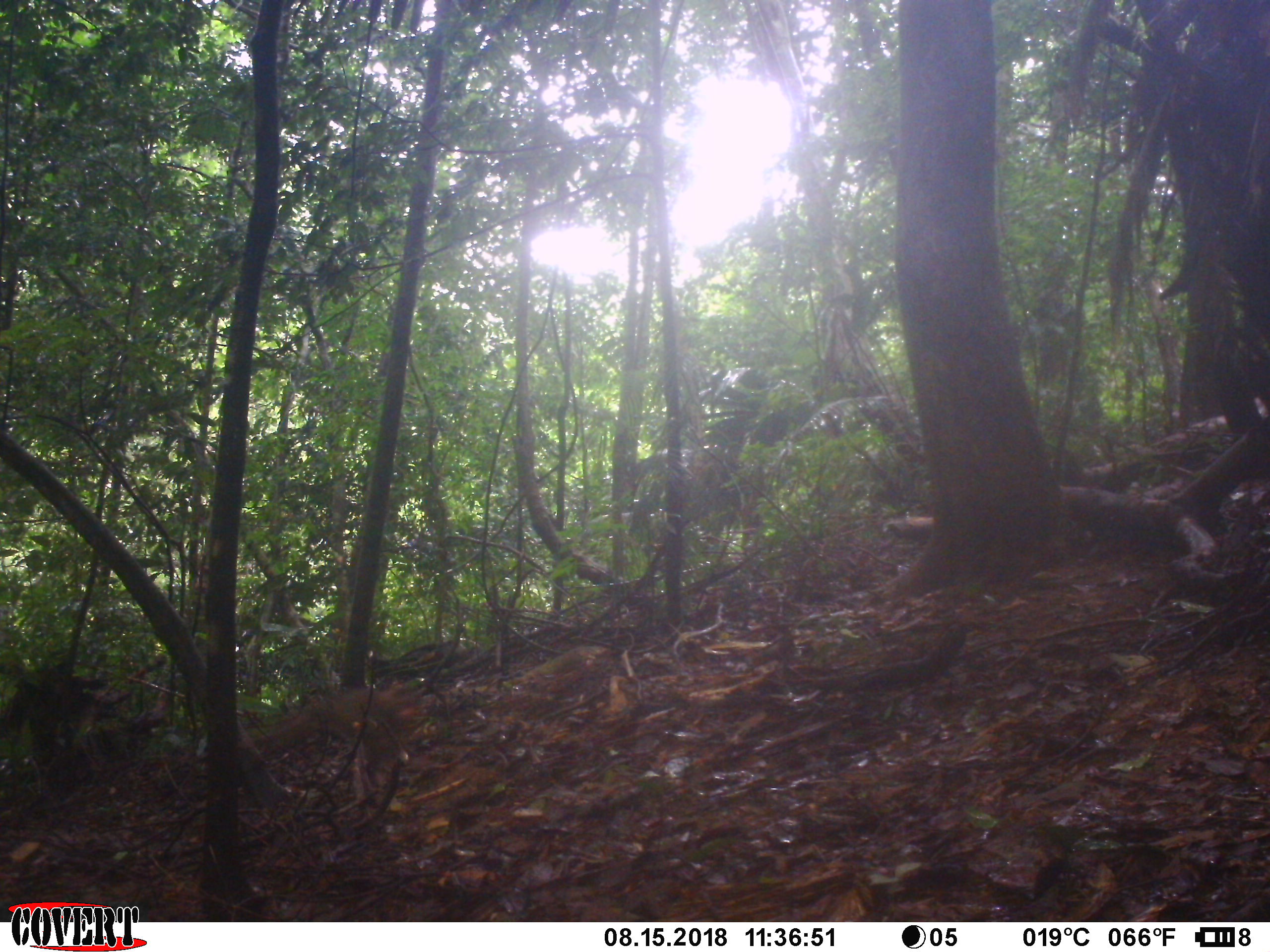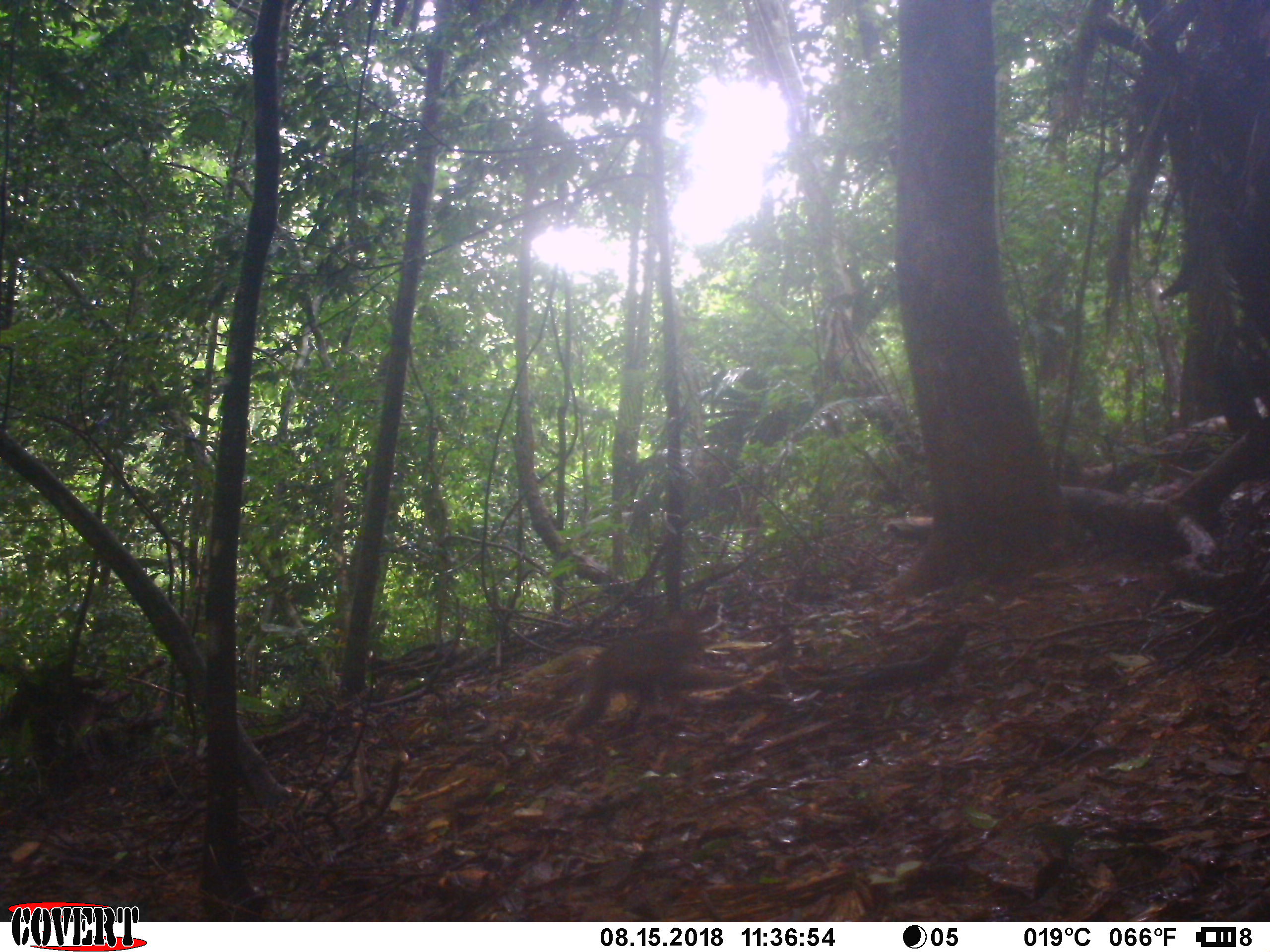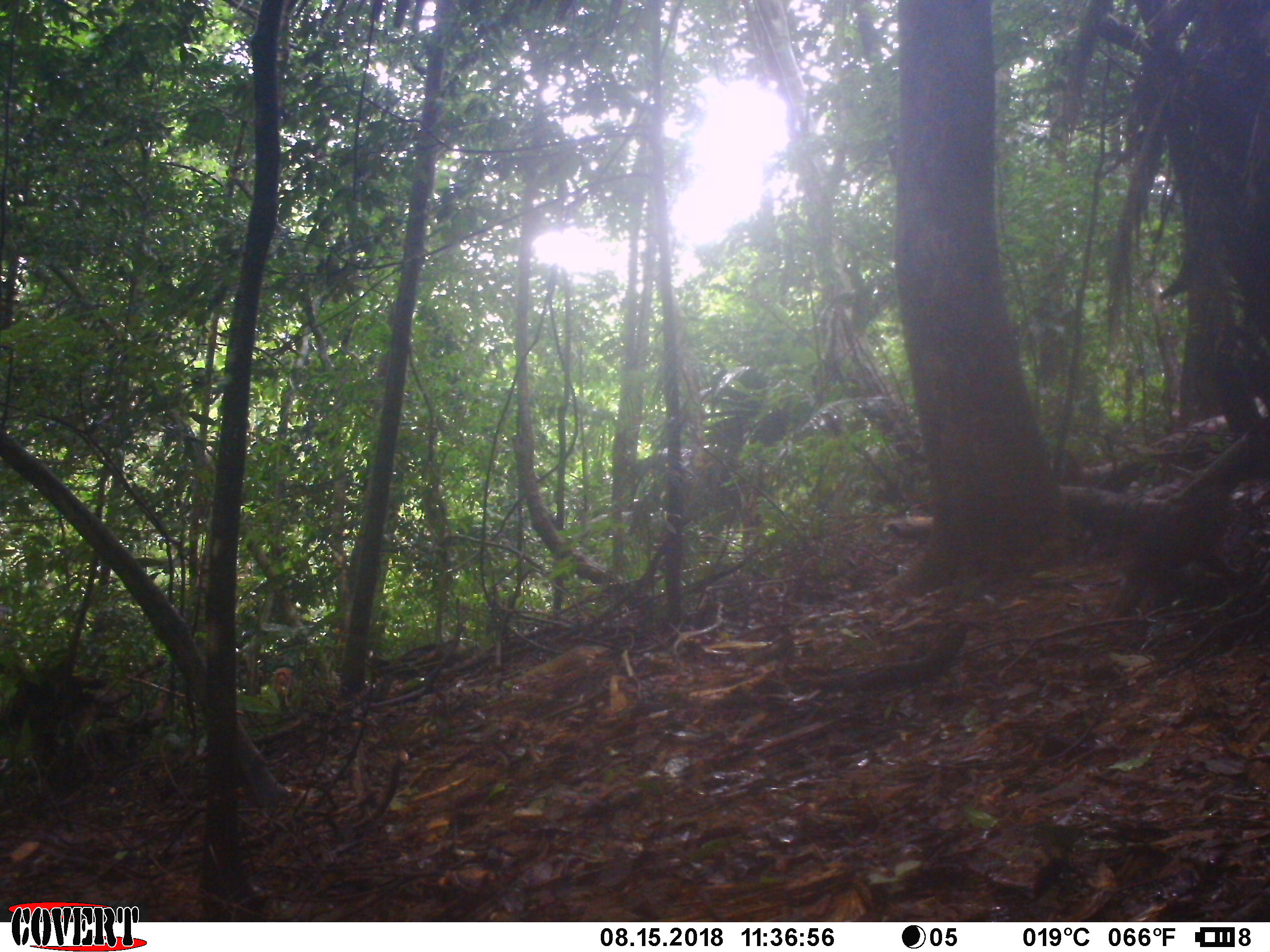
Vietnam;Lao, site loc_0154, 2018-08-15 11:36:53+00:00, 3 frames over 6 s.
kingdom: Animalia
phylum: Chordata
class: Mammalia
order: Primates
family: Cercopithecidae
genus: Macaca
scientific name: Macaca arctoides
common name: stump-tailed macaque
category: stump tailed macaque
Stump tailed macaque (stump-tailed macaque) (Macaca arctoides). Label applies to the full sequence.